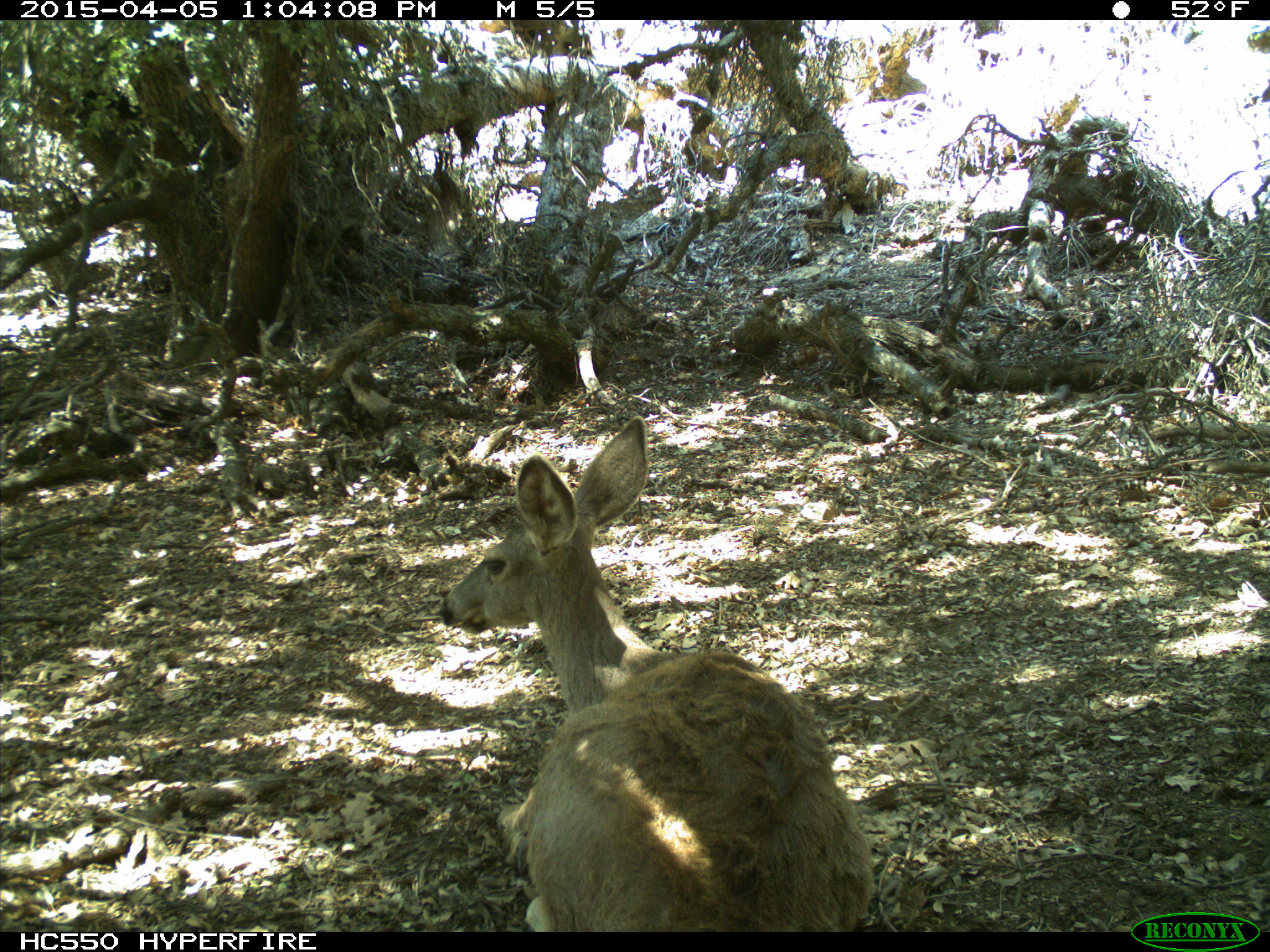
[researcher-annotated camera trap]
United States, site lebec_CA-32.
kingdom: Animalia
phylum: Chordata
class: Mammalia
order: Artiodactyla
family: Cervidae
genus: Odocoileus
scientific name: Odocoileus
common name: deer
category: unidentified deer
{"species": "unidentified deer (deer) (Odocoileus)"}